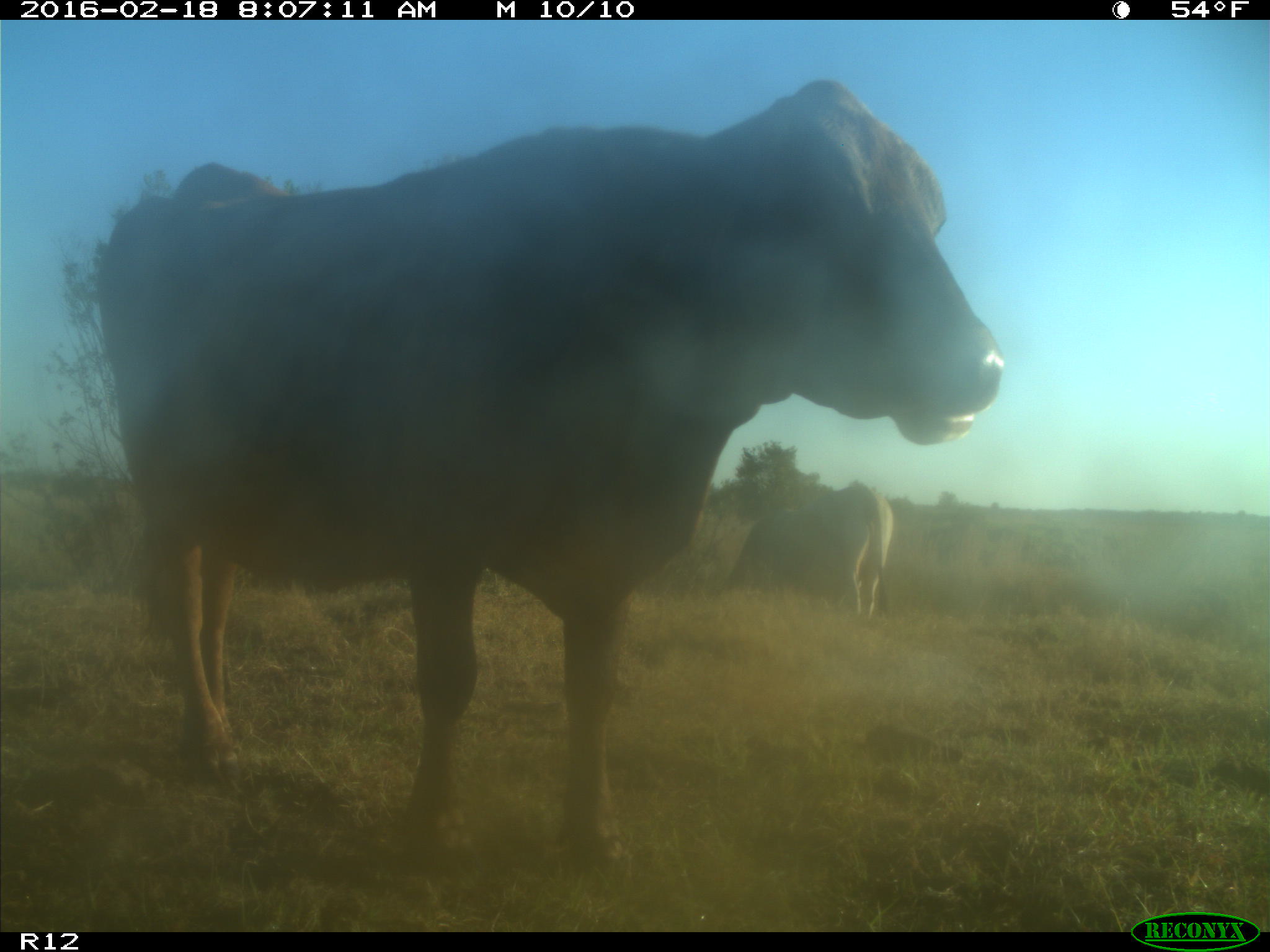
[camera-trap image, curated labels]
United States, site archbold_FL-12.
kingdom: Animalia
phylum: Chordata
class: Mammalia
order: Artiodactyla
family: Bovidae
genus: Bos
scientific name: Bos taurus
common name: domestic cow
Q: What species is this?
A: Bos taurus (domestic cow).